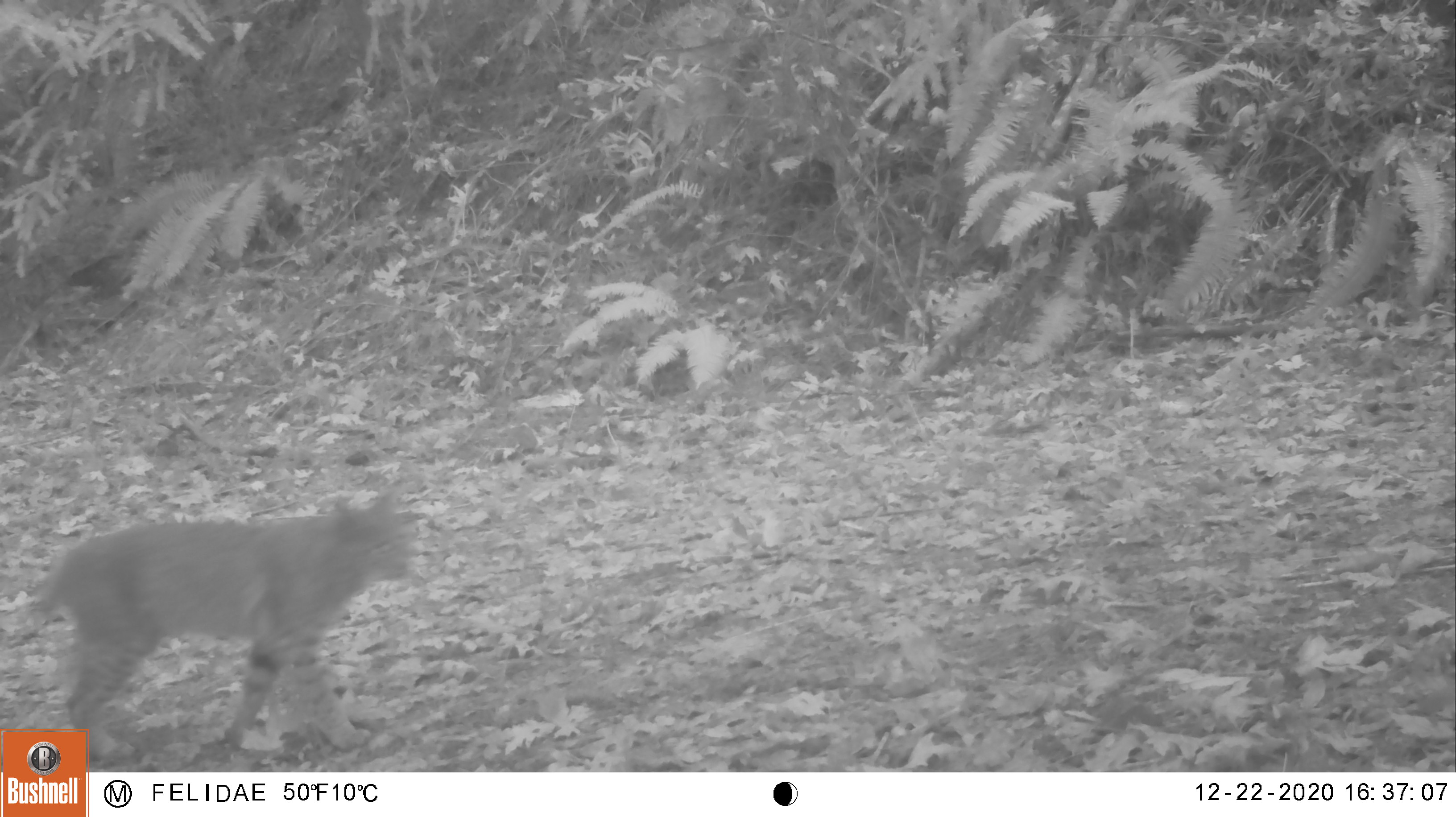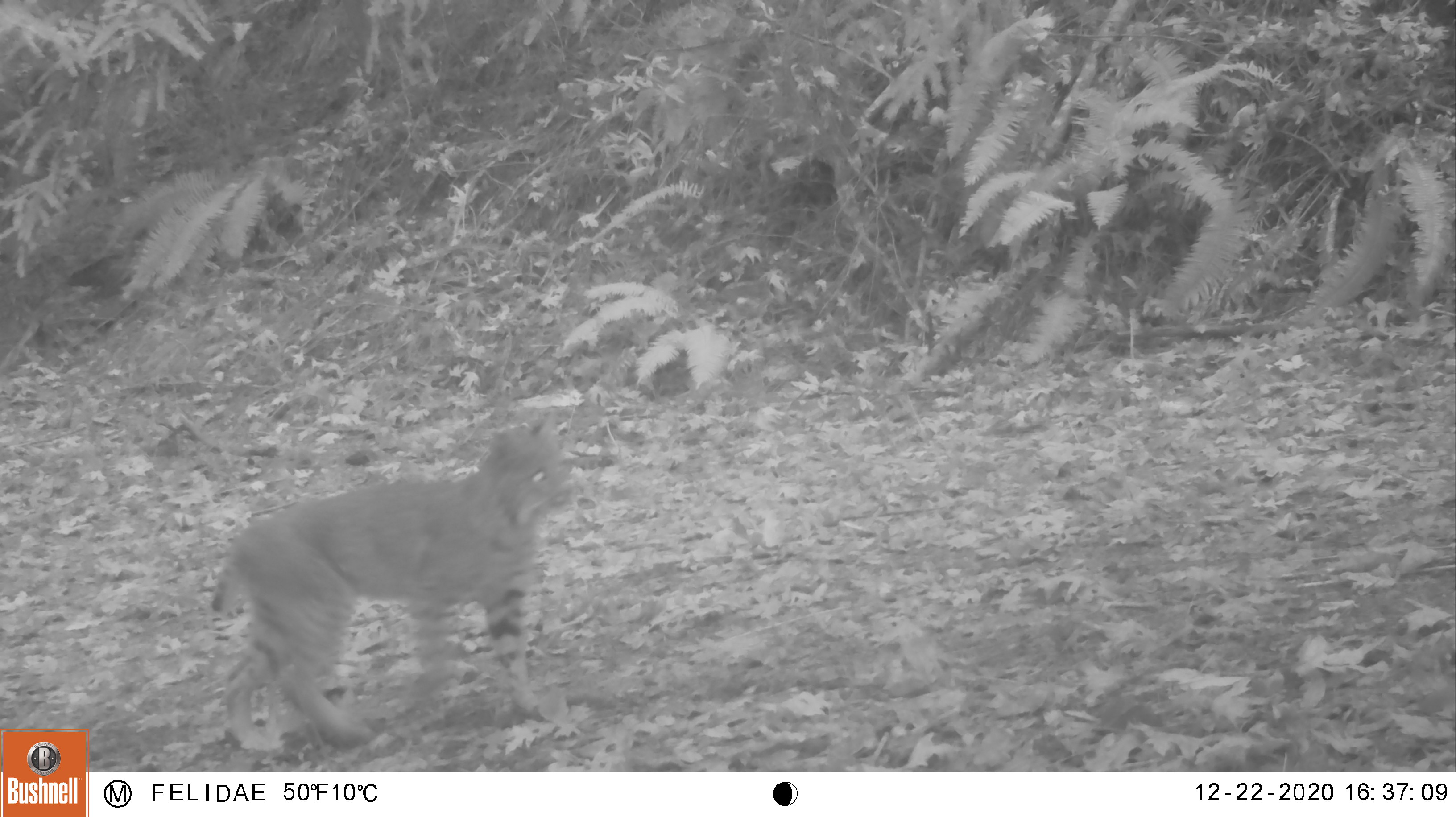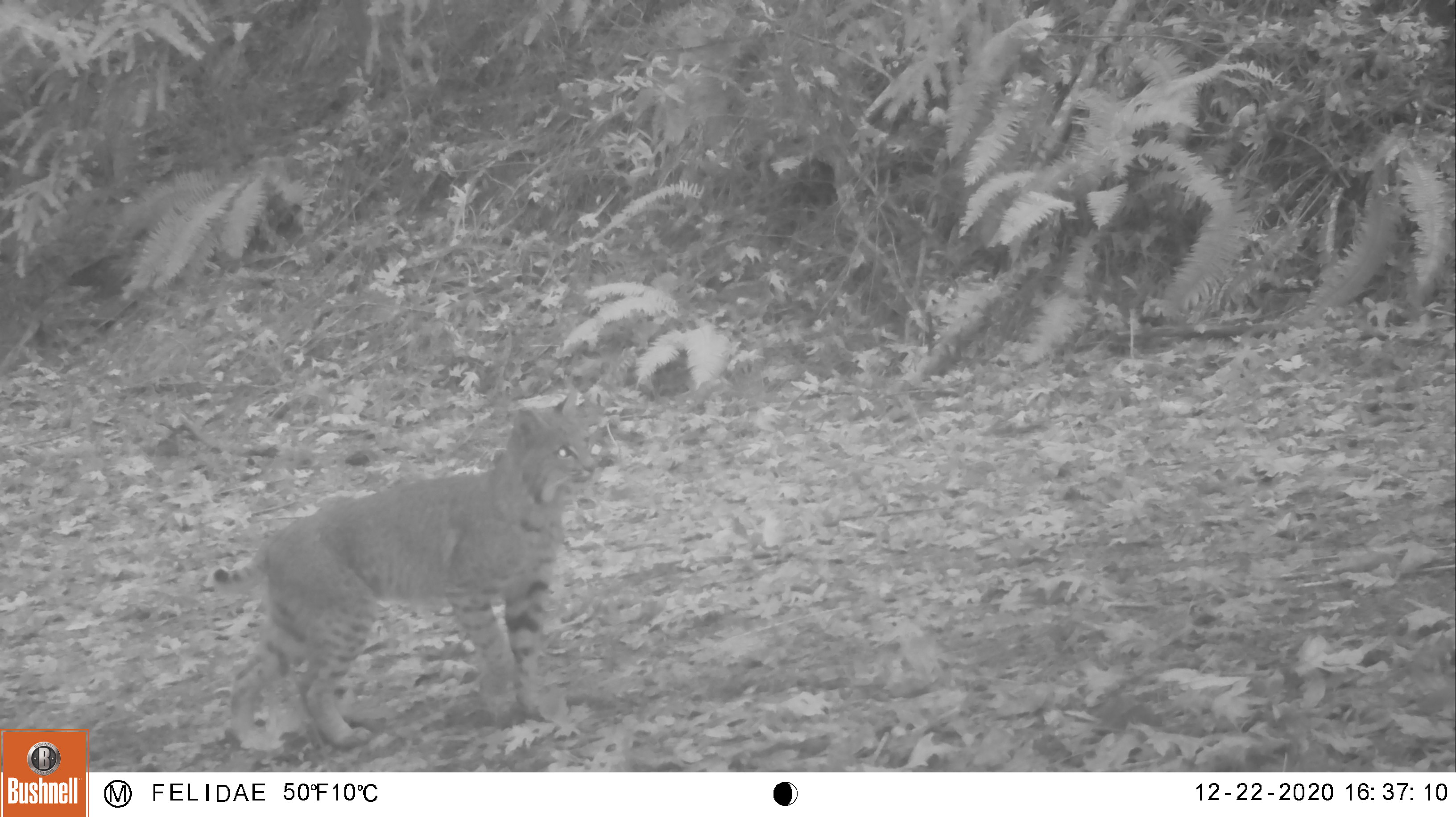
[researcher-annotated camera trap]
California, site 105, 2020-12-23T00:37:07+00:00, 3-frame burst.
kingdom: Animalia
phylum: Chordata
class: Mammalia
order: Carnivora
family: Felidae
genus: Lynx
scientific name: Lynx rufus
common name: bobcat